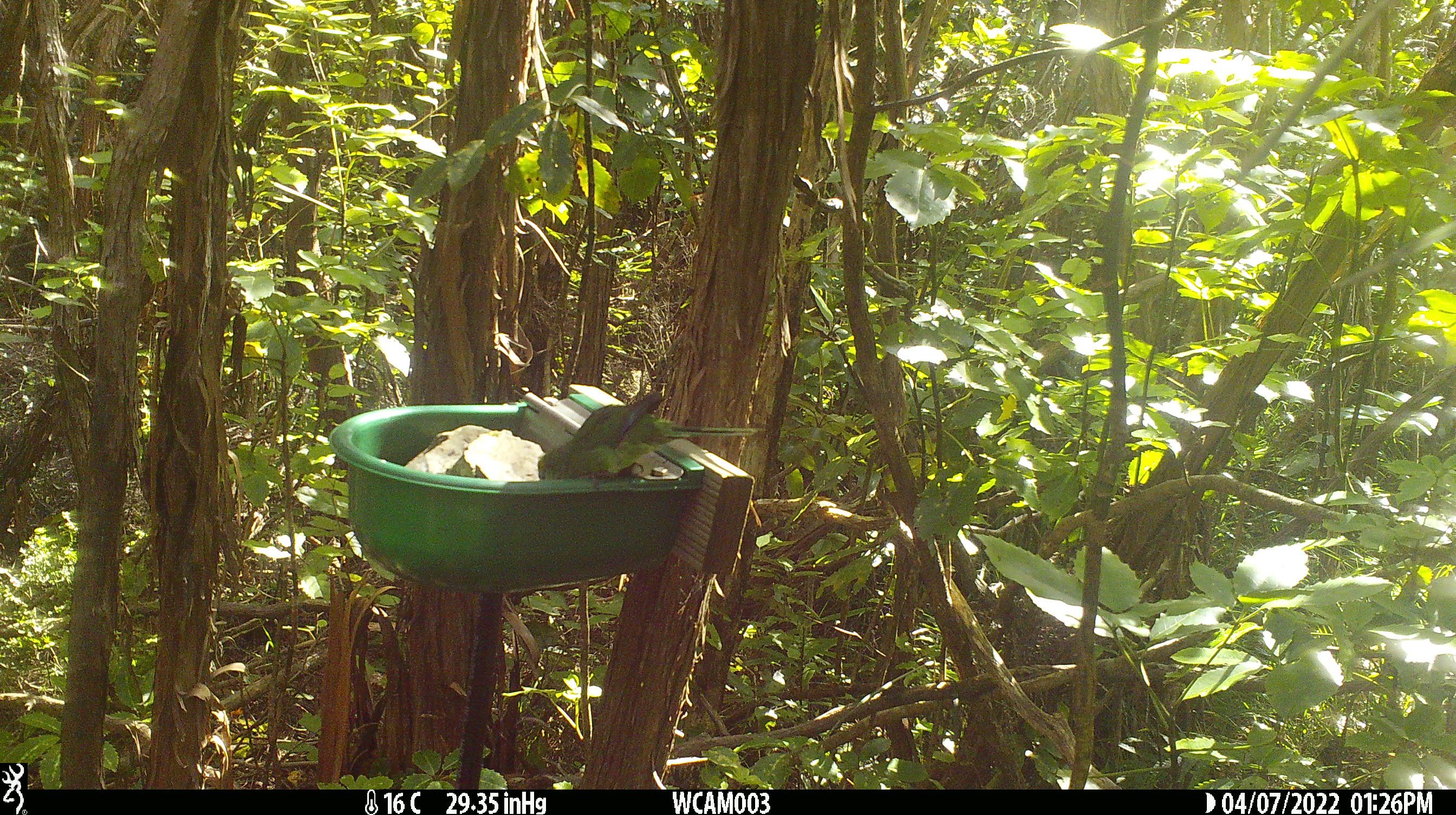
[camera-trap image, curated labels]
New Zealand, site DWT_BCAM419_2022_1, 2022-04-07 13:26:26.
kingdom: Animalia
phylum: Chordata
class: Aves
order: Psittaciformes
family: Psittaculidae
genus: Cyanoramphus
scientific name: Cyanoramphus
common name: parakeet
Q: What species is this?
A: Parakeet (Cyanoramphus).